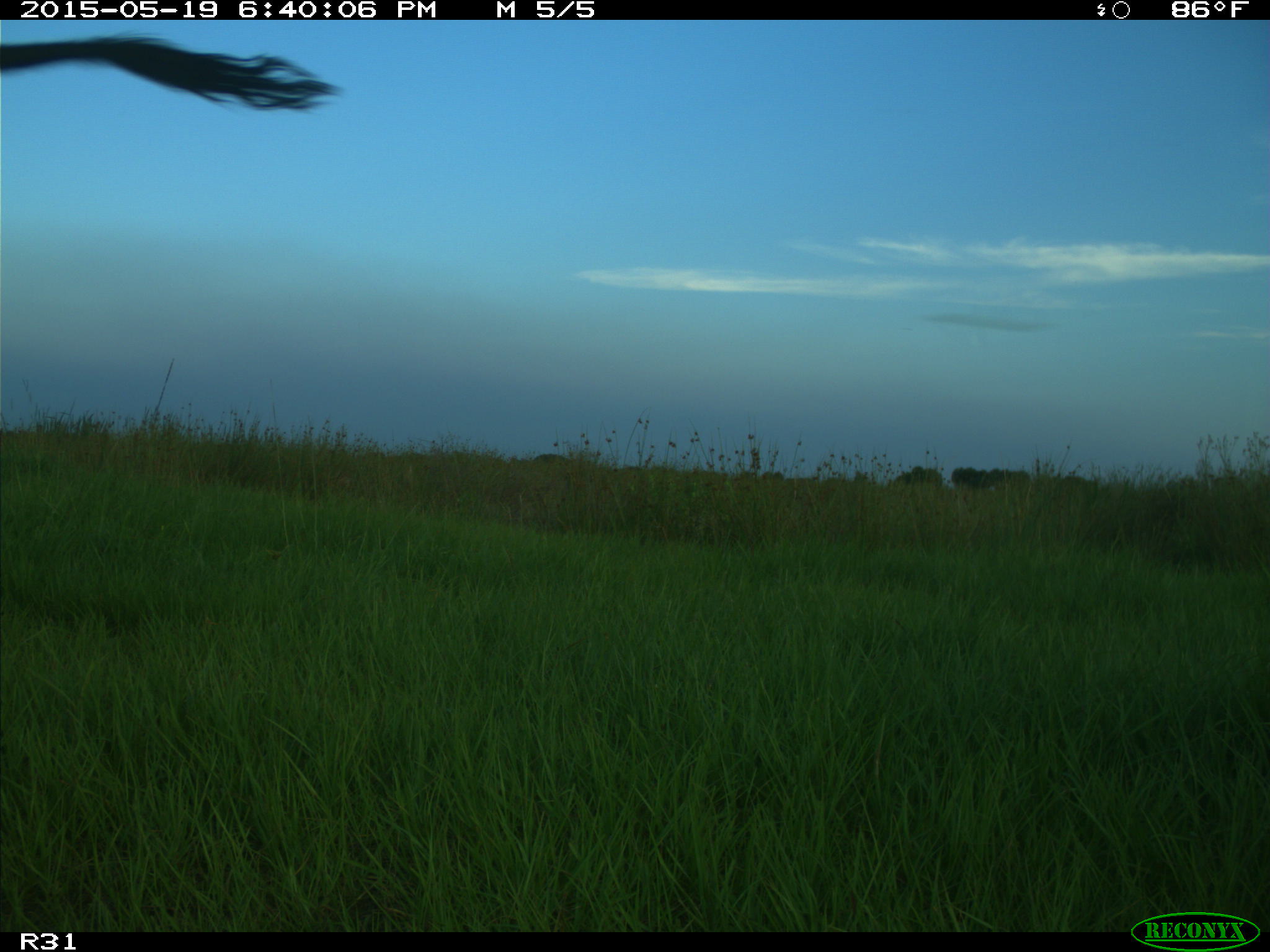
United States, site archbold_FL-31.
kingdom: Animalia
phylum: Chordata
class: Mammalia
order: Artiodactyla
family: Bovidae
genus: Bos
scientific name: Bos taurus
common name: domestic cow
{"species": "Bos taurus (domestic cow)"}